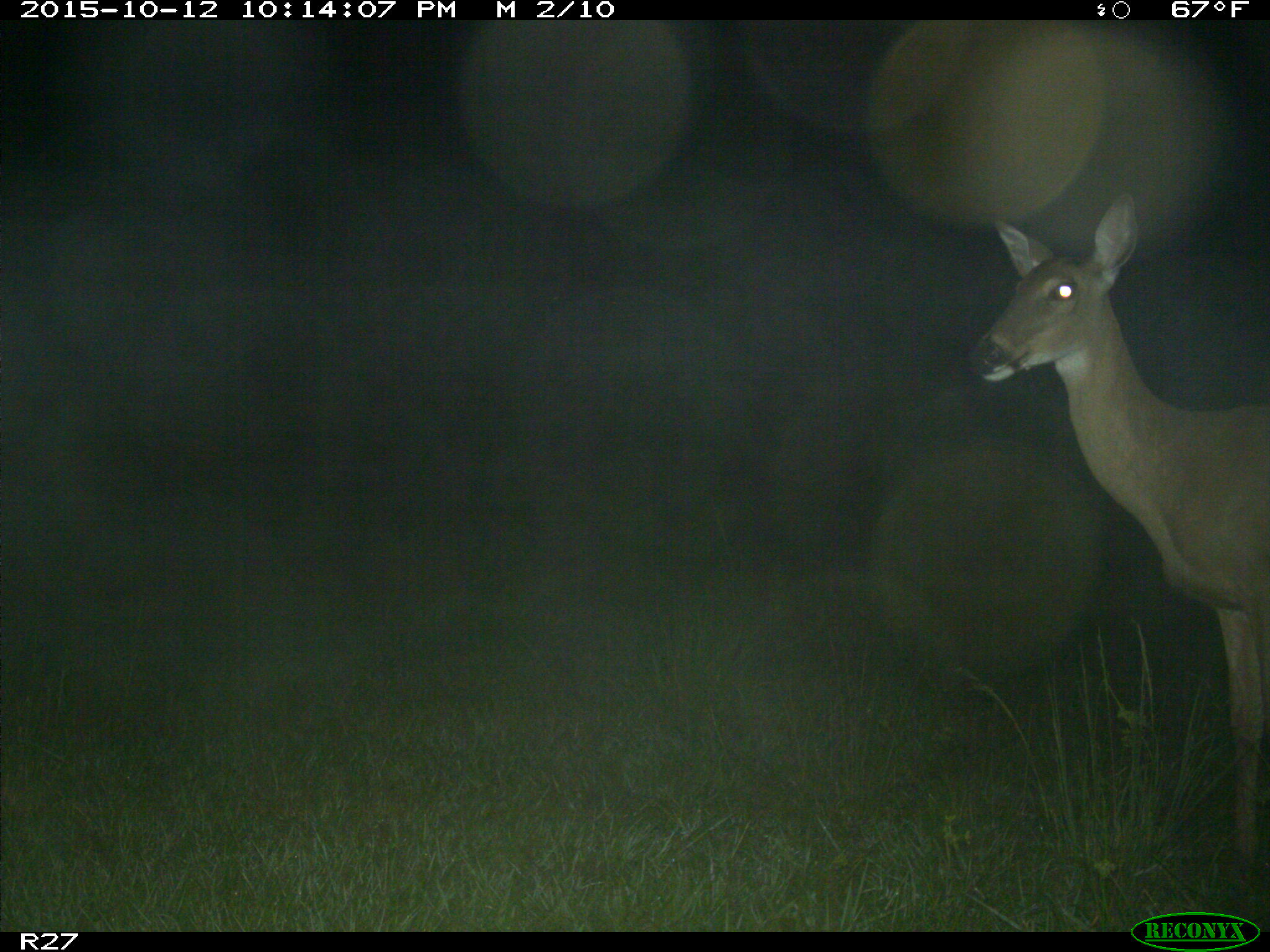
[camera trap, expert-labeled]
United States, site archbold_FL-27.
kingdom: Animalia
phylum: Chordata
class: Mammalia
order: Artiodactyla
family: Cervidae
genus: Odocoileus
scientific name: Odocoileus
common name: deer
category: unidentified deer